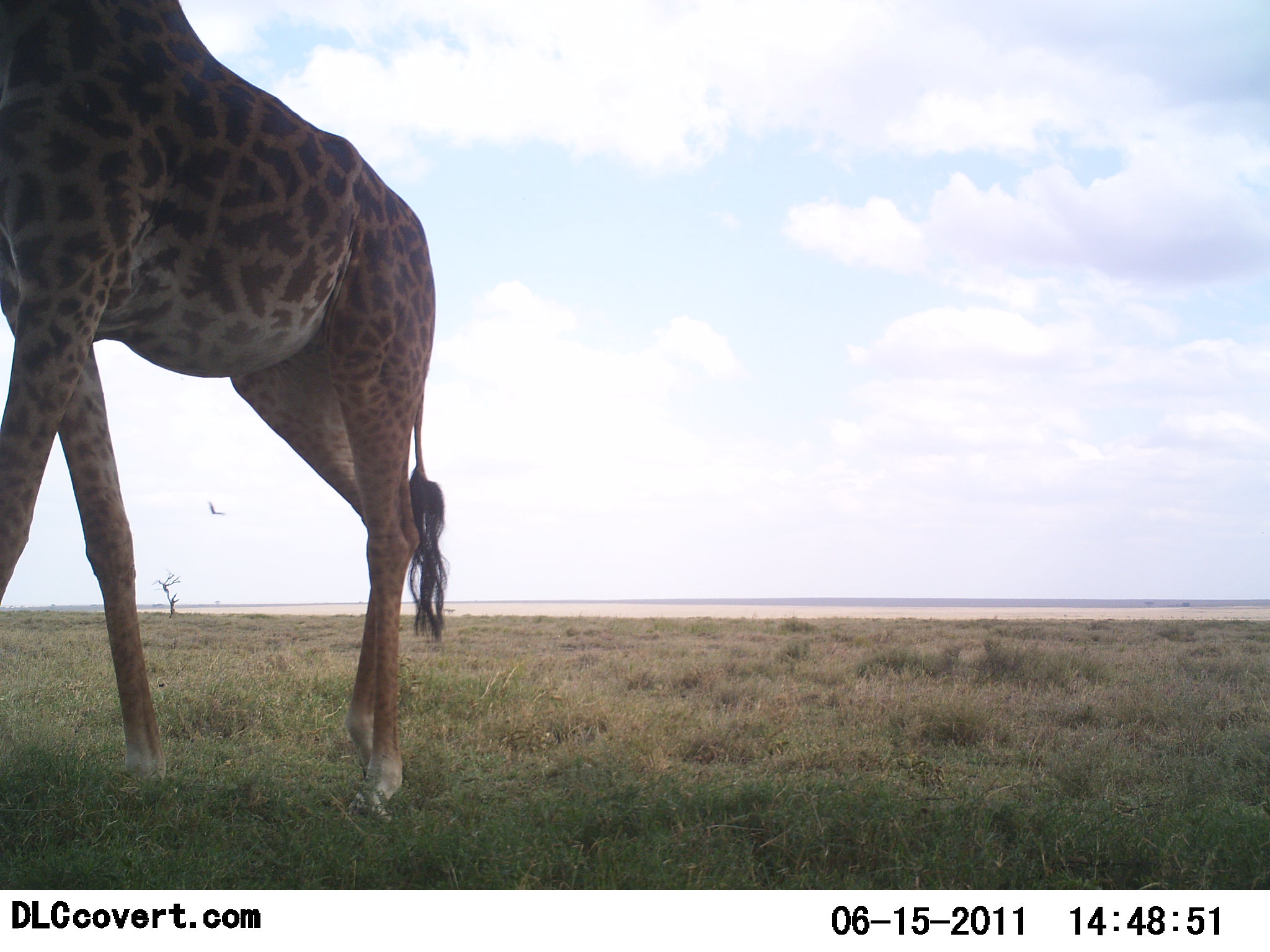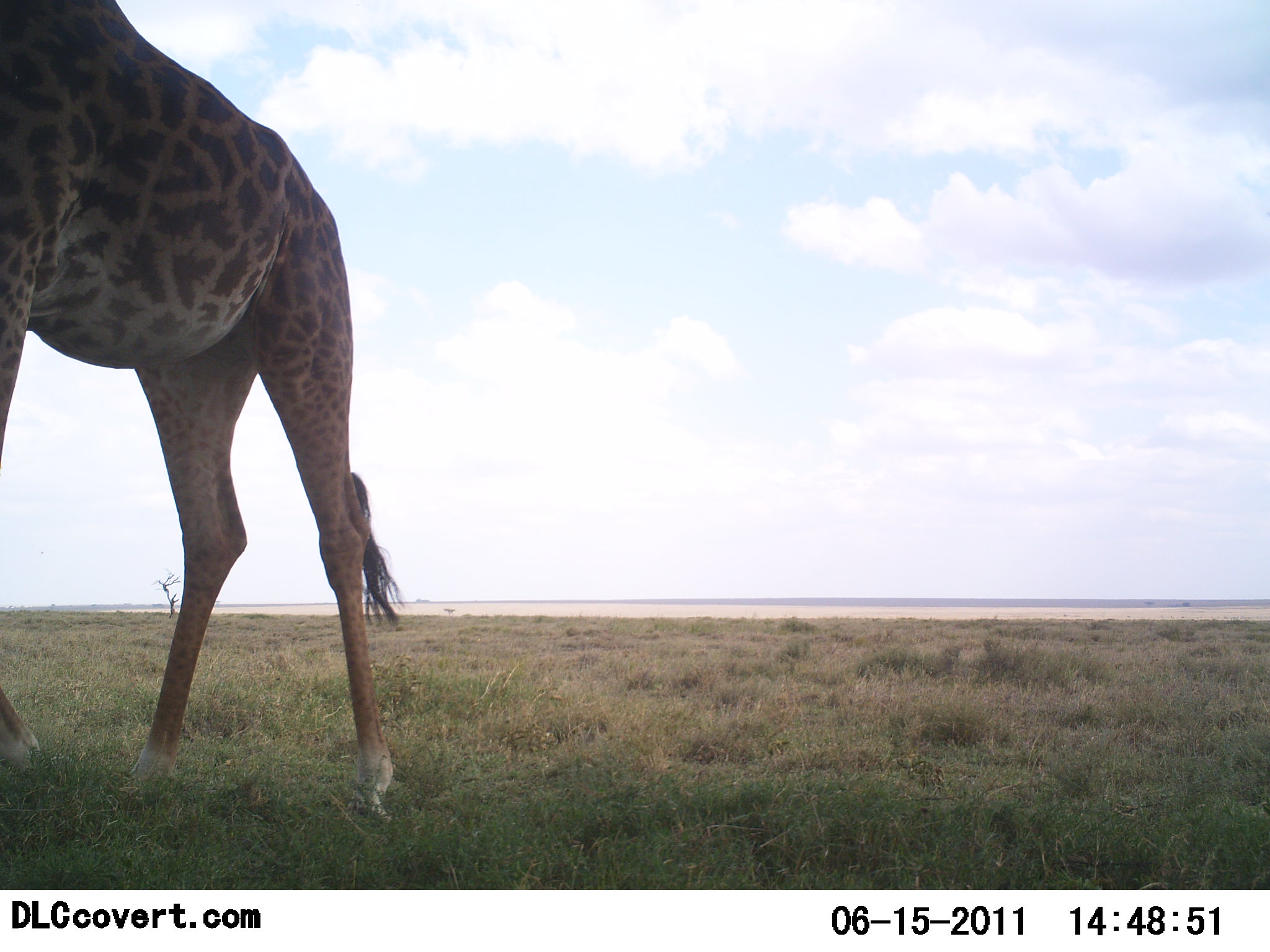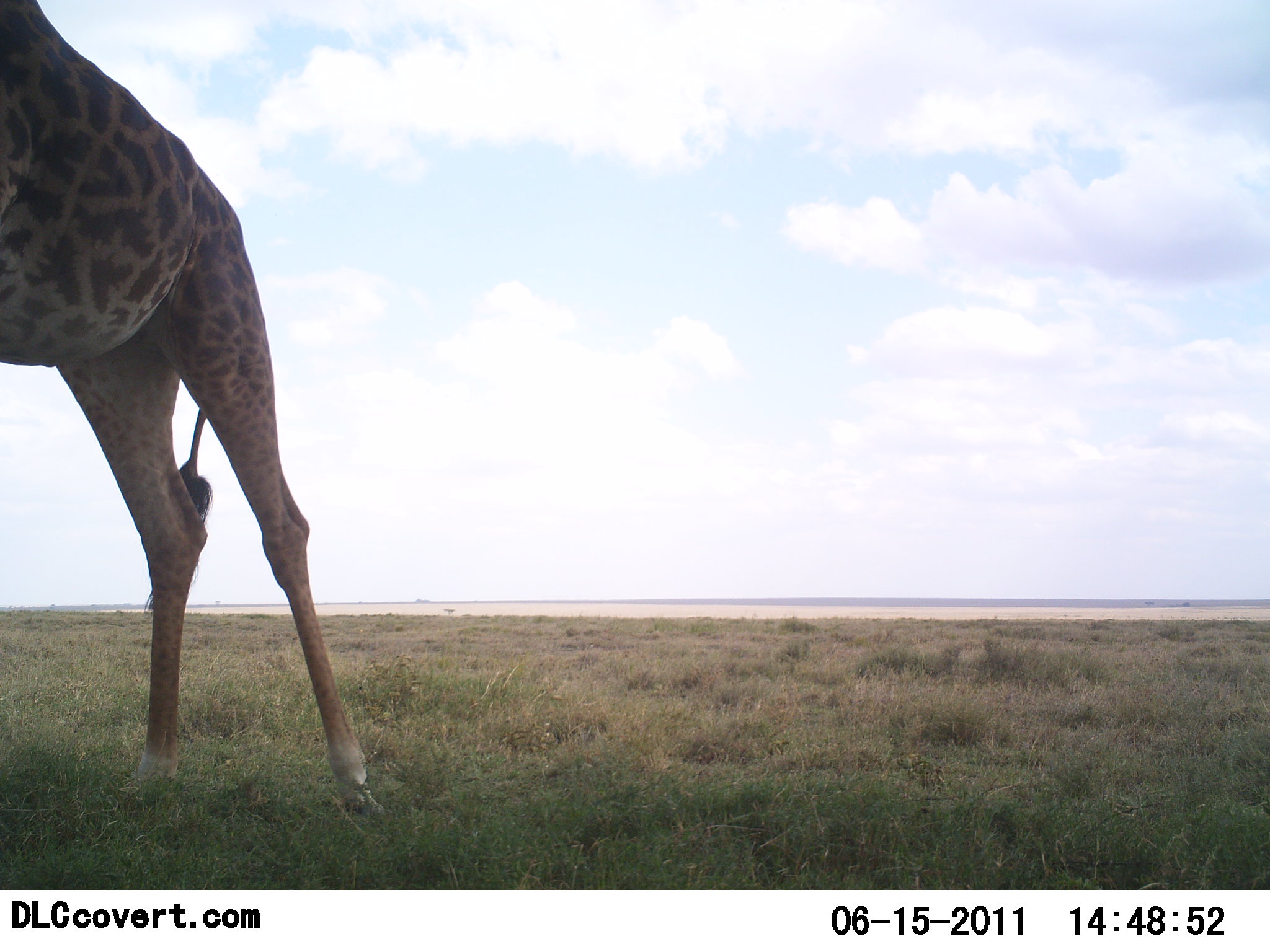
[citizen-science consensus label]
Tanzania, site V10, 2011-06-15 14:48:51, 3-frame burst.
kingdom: Animalia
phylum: Chordata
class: Mammalia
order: Artiodactyla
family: Giraffidae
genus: Giraffa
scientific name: Giraffa camelopardalis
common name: giraffe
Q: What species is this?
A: Giraffe (Giraffa camelopardalis).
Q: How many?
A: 1.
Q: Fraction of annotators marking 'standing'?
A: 45%.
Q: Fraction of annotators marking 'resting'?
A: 0%.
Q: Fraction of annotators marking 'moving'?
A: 55%.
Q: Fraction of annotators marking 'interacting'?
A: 0%.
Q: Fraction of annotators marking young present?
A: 0%.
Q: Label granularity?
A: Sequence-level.